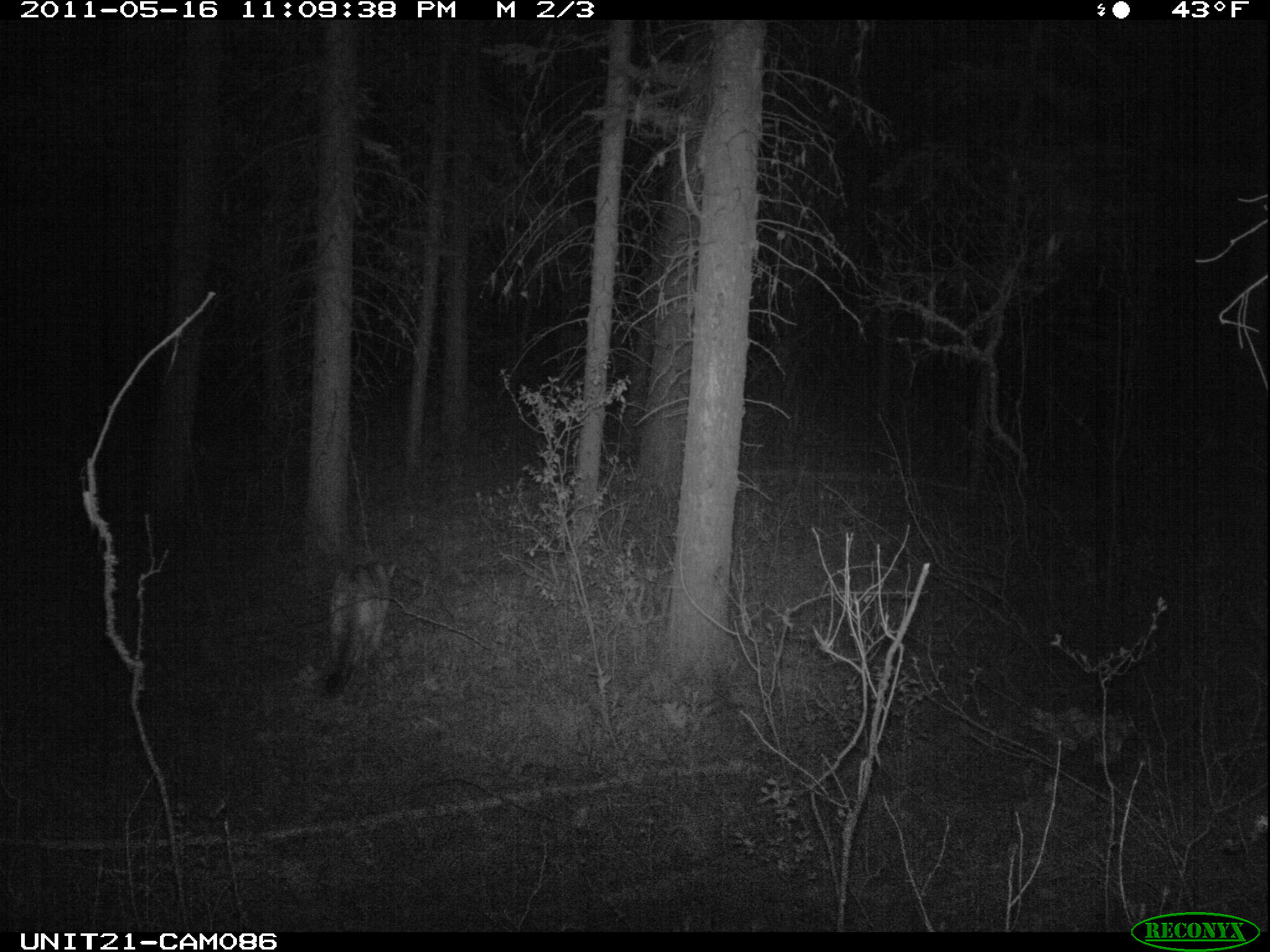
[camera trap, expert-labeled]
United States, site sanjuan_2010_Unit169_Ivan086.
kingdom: Animalia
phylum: Chordata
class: Mammalia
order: Carnivora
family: Felidae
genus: Puma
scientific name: Puma concolor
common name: mountain lion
Puma concolor (mountain lion).